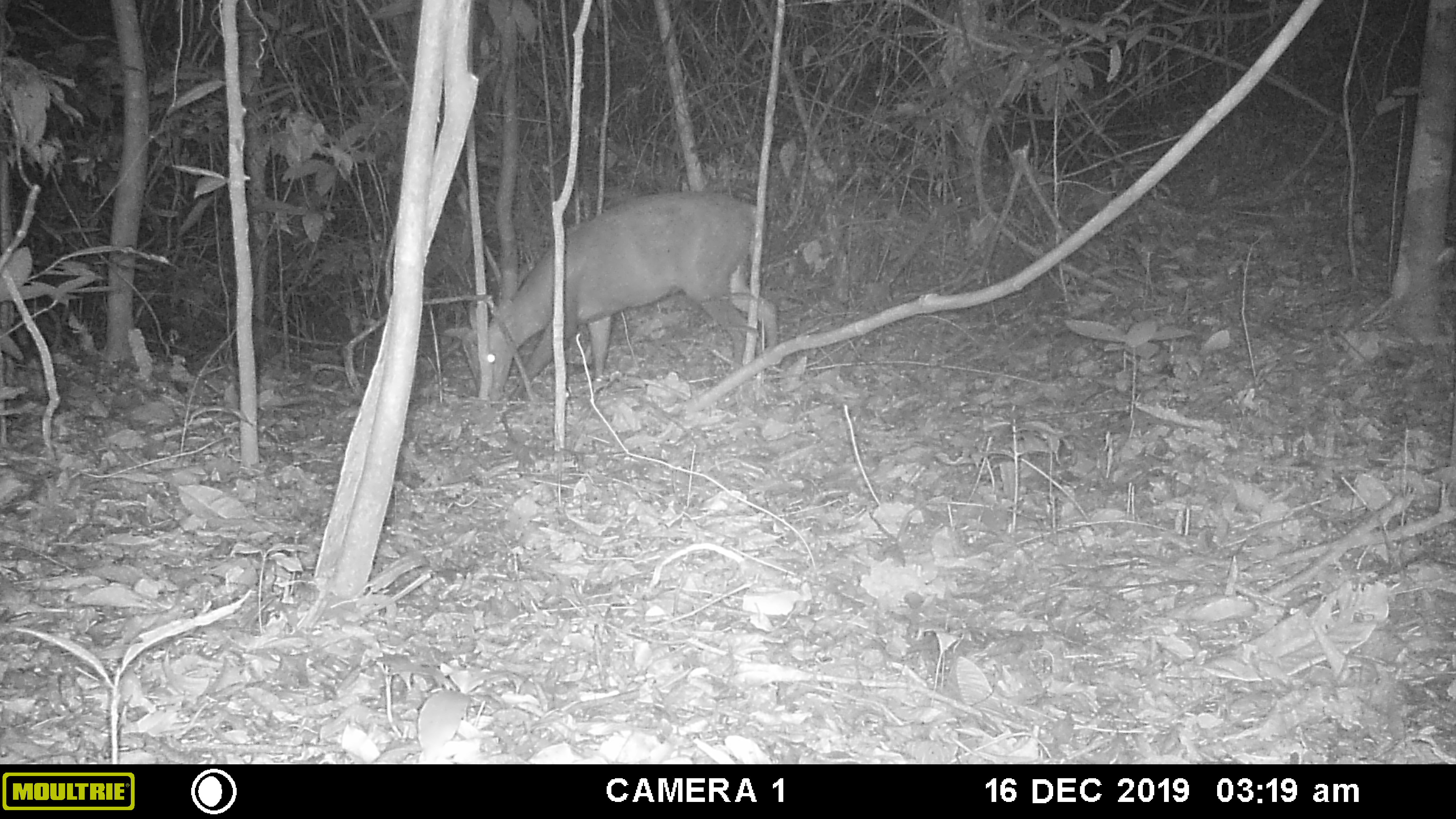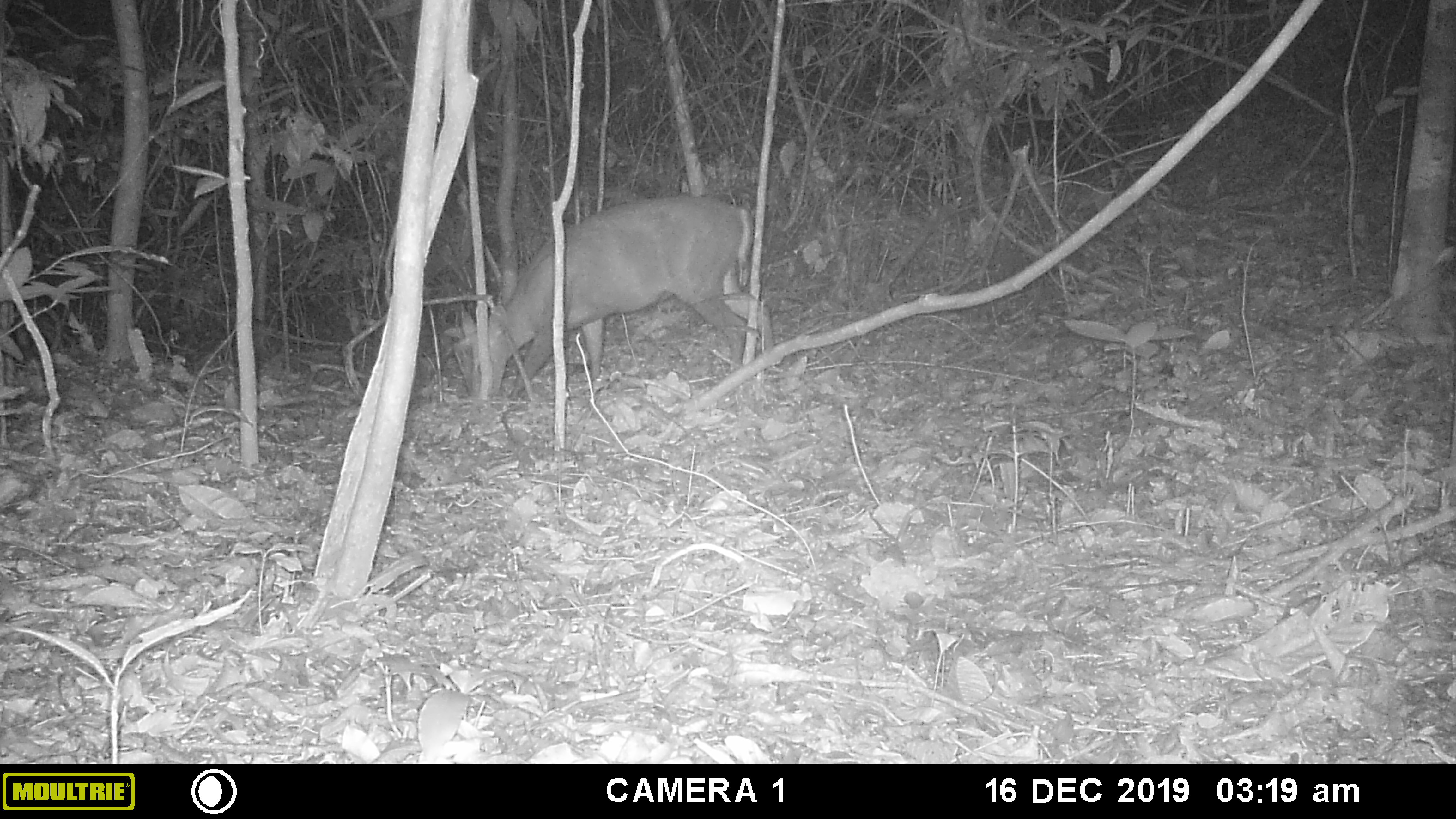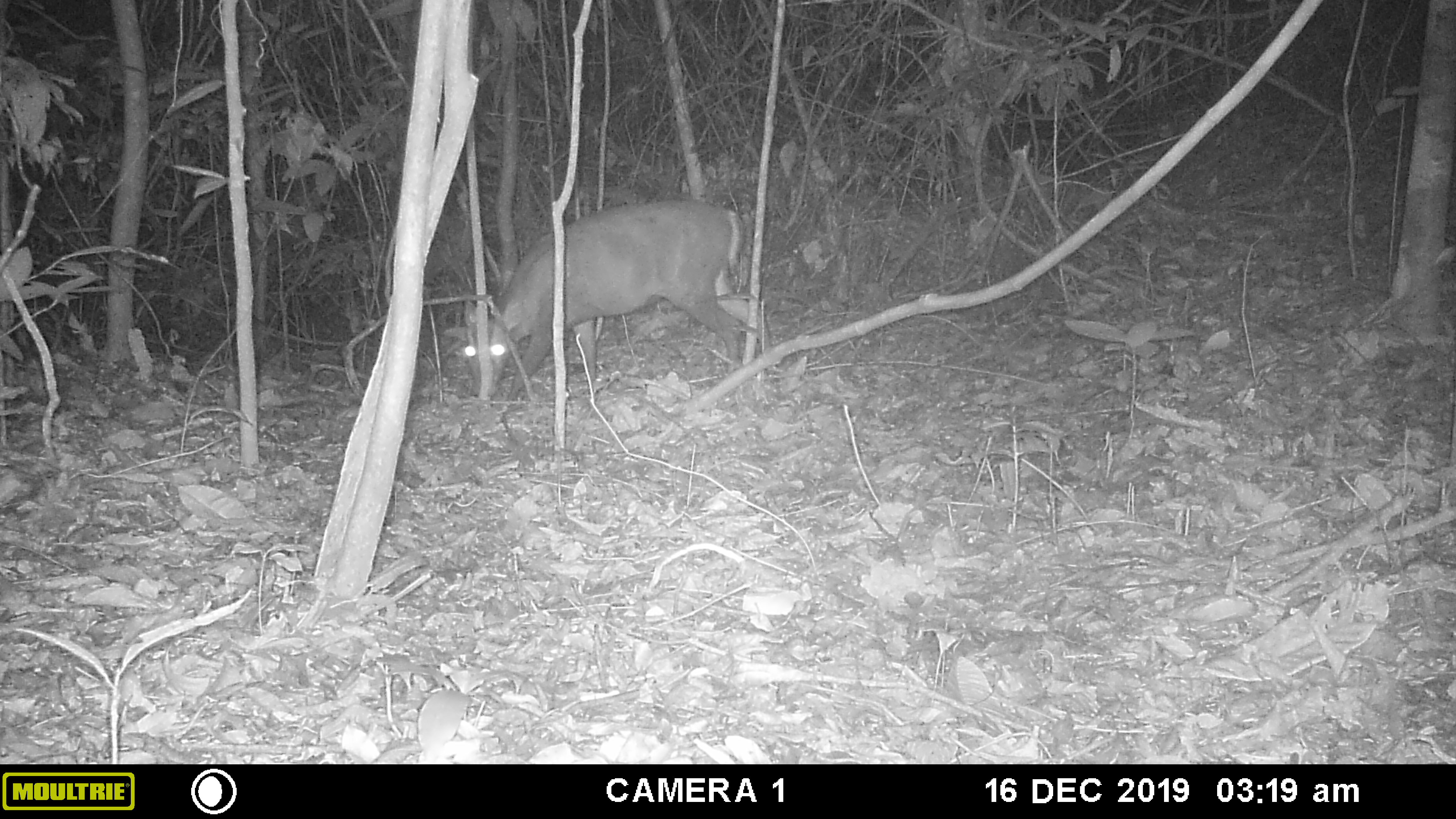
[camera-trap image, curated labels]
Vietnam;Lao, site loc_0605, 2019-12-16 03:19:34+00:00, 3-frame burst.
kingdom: Animalia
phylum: Chordata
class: Mammalia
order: Artiodactyla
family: Cervidae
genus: Muntiacus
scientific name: Muntiacus rooseveltorum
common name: roosevelt's muntjac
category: roosevelts muntjac group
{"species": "roosevelts muntjac group (roosevelt's muntjac) (Muntiacus rooseveltorum)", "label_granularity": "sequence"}